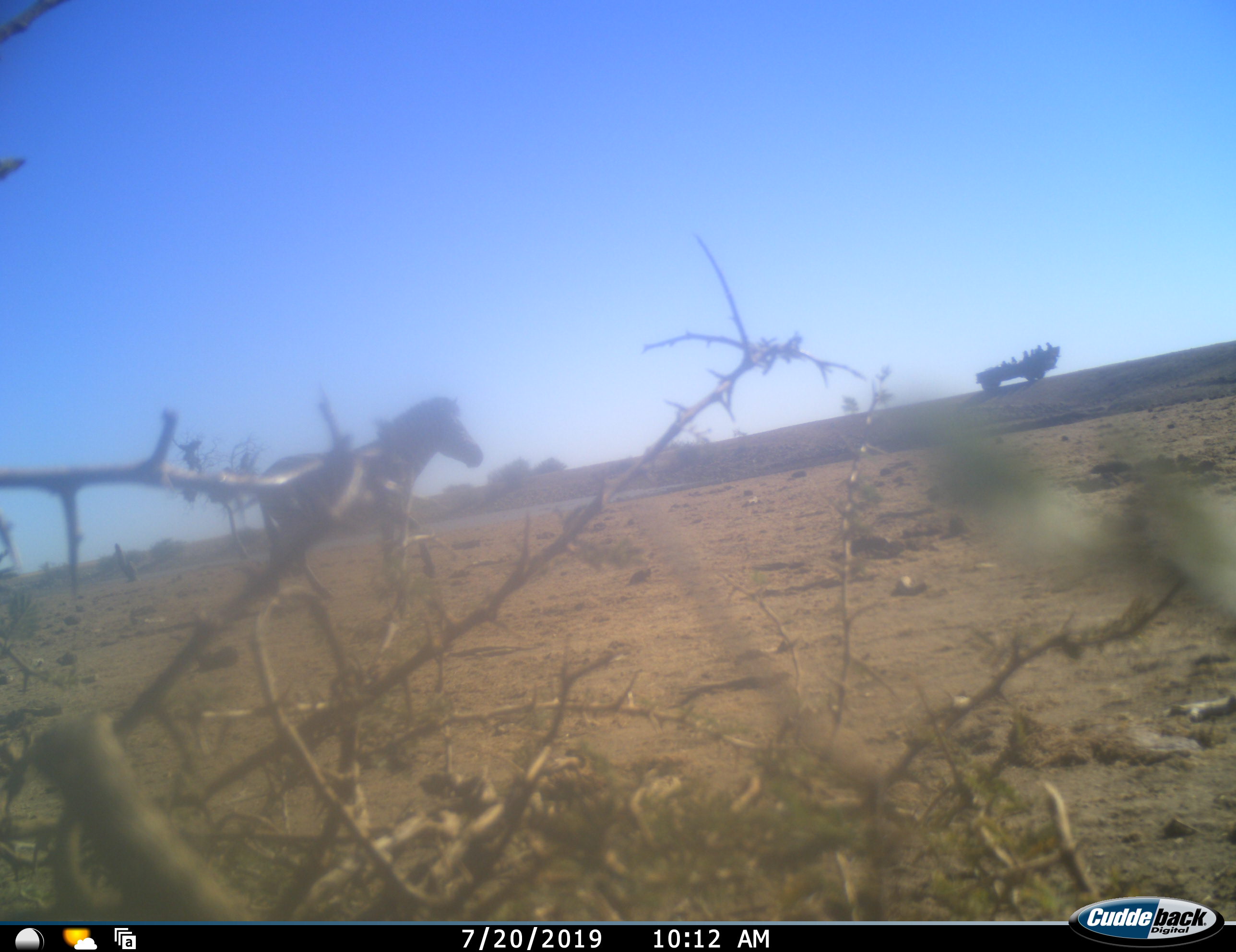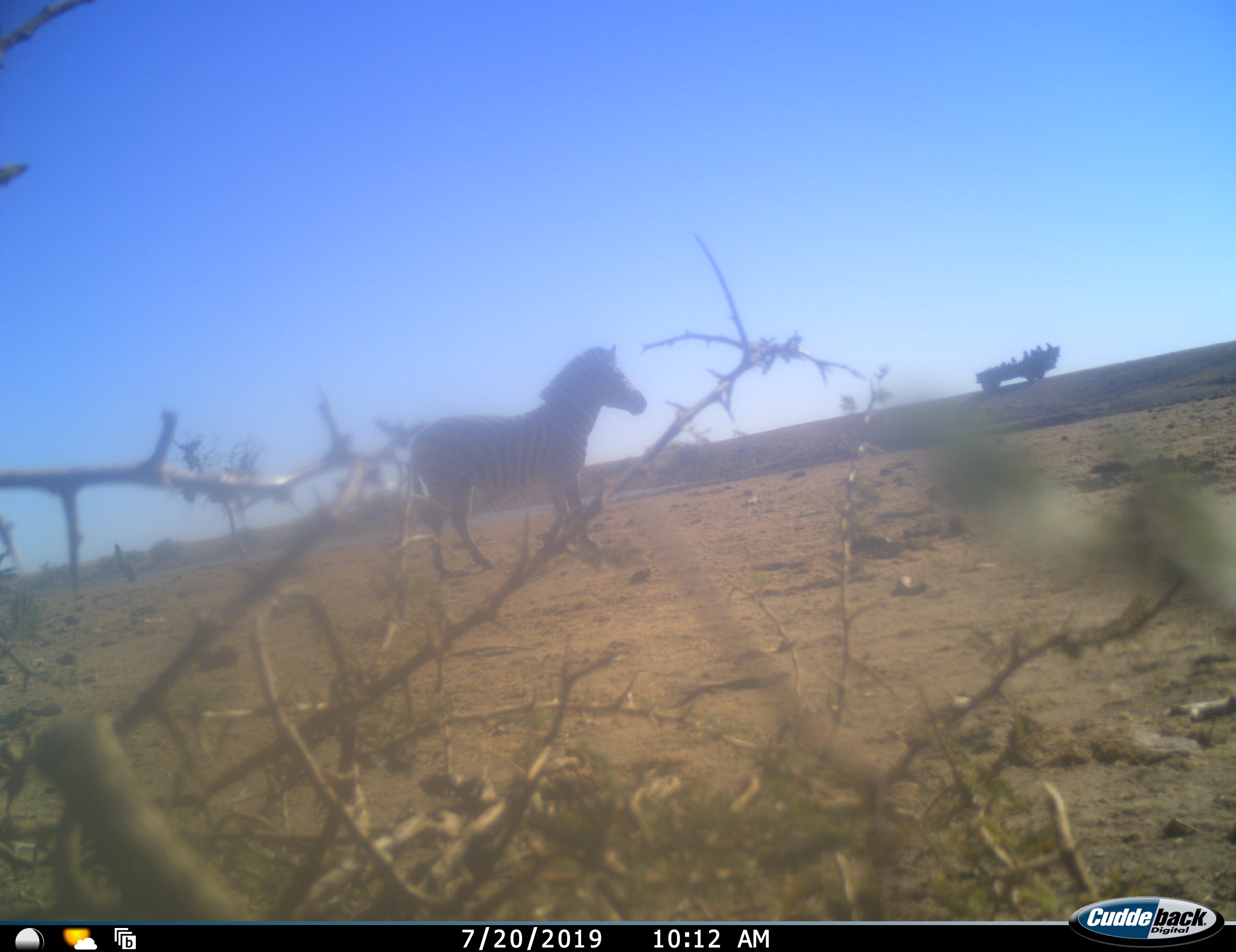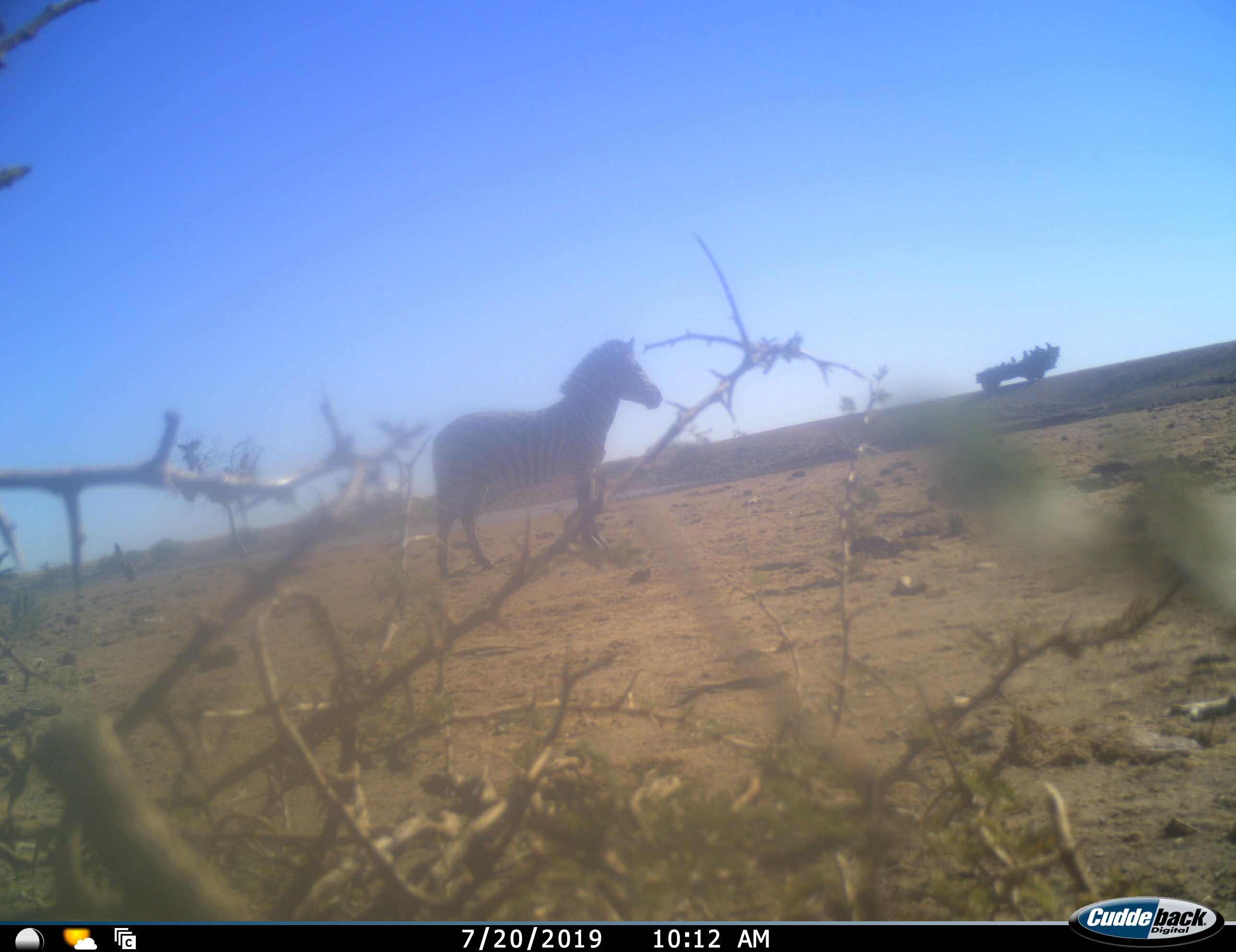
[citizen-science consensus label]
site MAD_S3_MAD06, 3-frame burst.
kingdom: Animalia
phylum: Chordata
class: Mammalia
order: Perissodactyla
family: Equidae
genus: Equus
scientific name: Equus quagga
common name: plains zebra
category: zebraplains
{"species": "zebraplains (plains zebra) (Equus quagga)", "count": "1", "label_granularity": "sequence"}